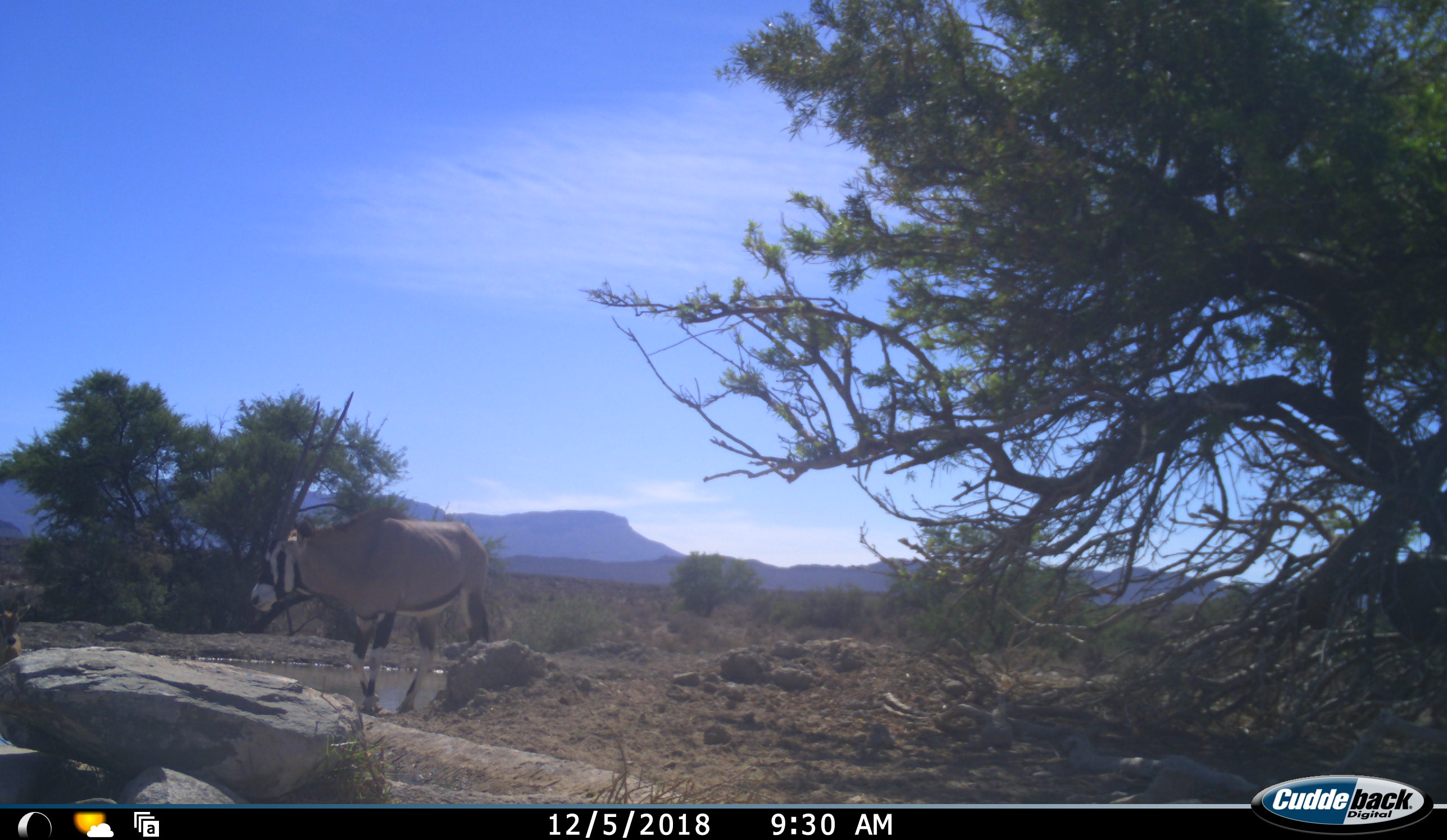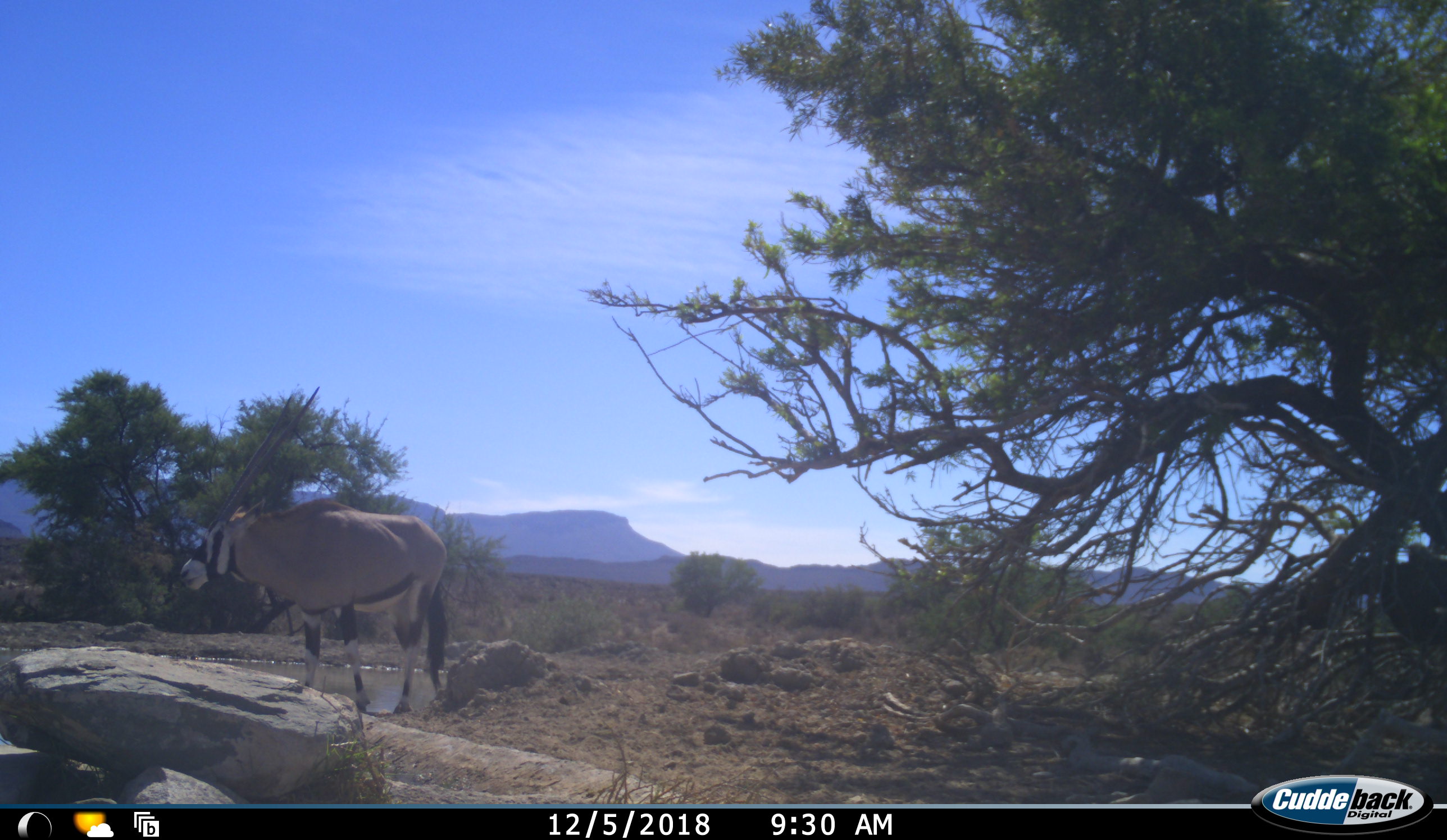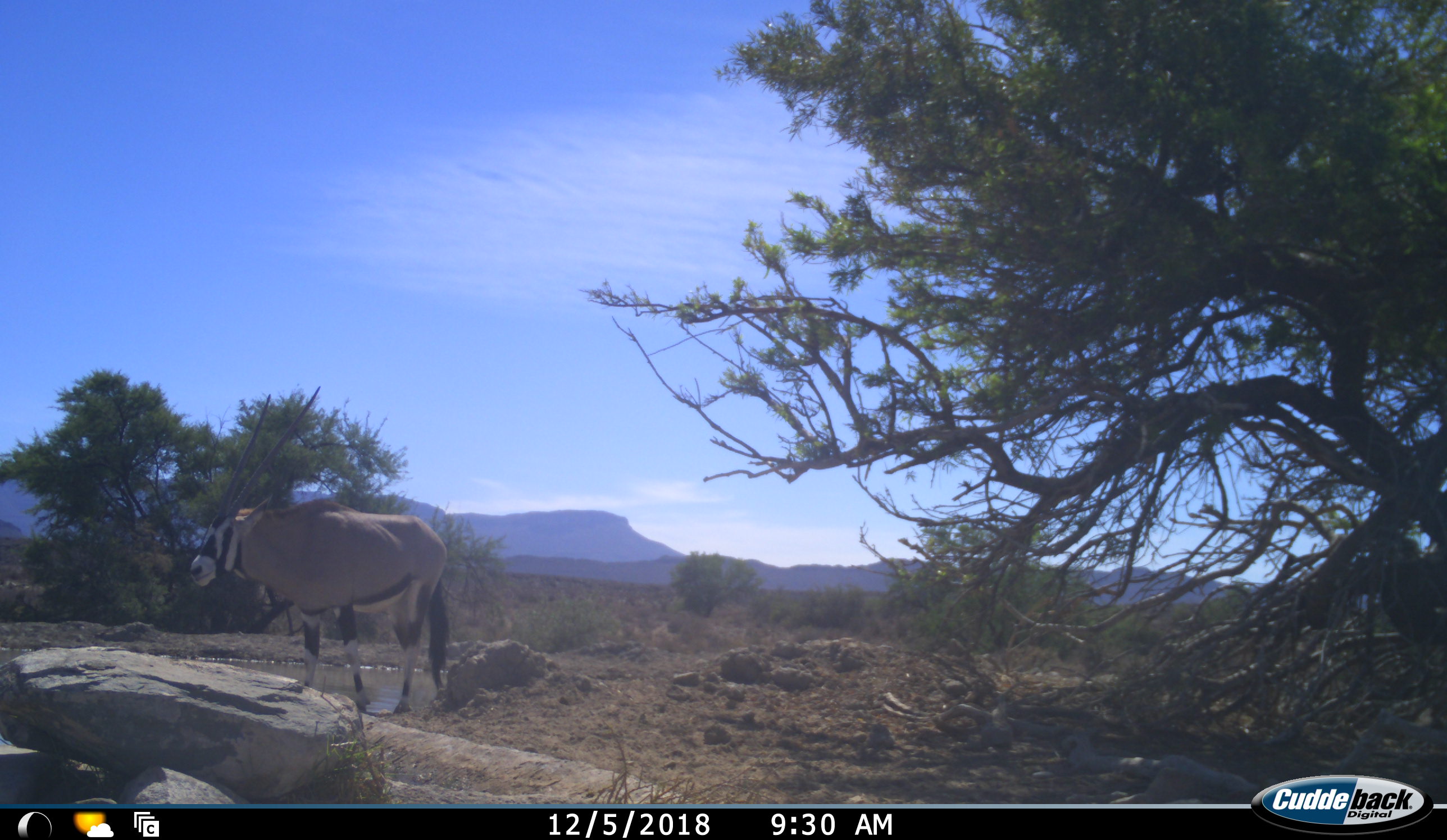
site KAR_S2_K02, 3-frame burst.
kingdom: Animalia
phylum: Chordata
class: Mammalia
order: Artiodactyla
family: Bovidae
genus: Oryx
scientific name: Oryx gazella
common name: gemsbok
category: oryx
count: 1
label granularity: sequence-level